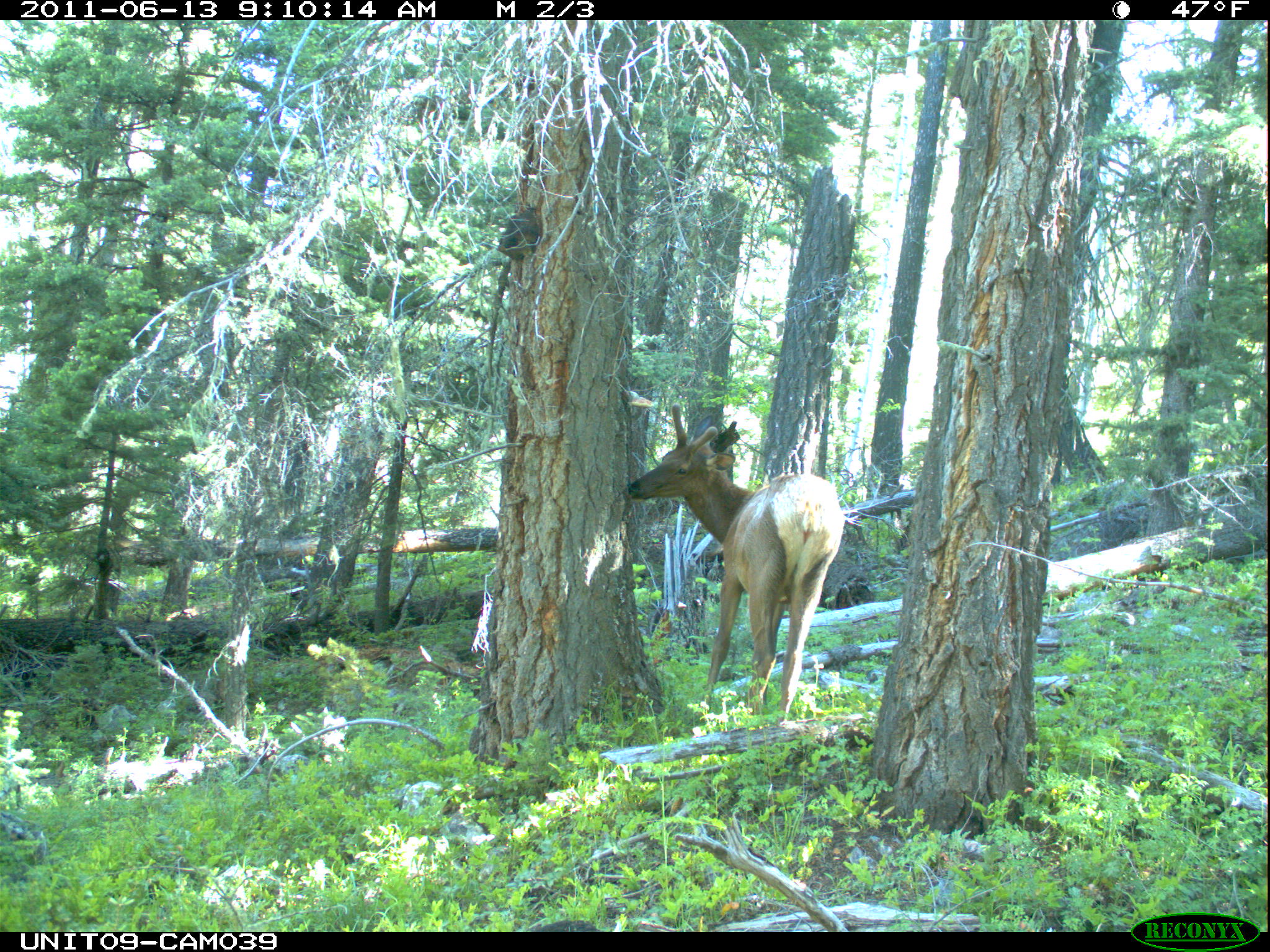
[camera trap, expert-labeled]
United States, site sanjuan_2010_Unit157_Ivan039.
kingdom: Animalia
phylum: Chordata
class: Mammalia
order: Artiodactyla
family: Cervidae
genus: Cervus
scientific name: Cervus elaphus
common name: red deer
Cervus elaphus (red deer).